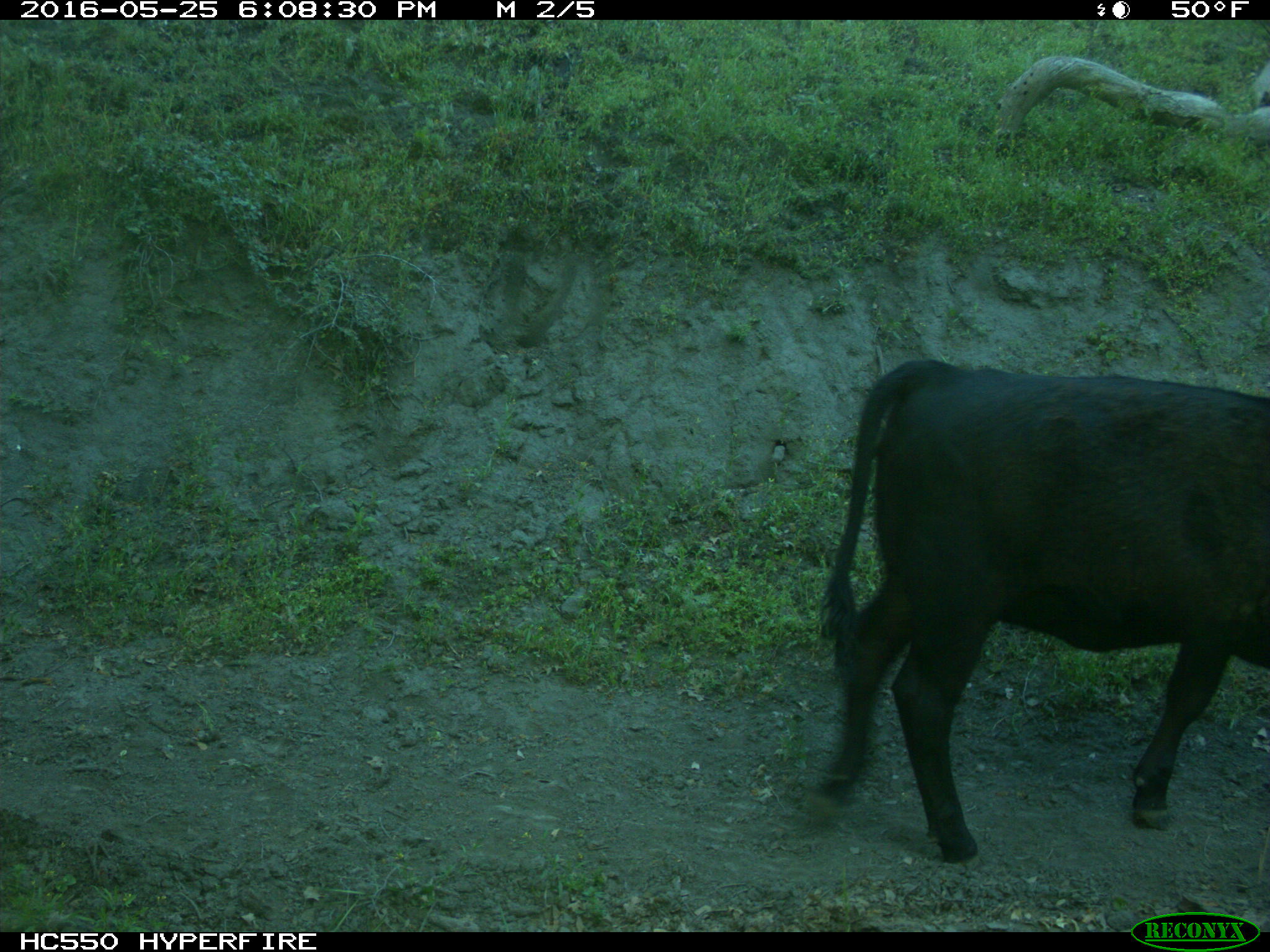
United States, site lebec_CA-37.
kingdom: Animalia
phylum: Chordata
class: Mammalia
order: Artiodactyla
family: Bovidae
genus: Bos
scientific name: Bos taurus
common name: domestic cow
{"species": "Bos taurus (domestic cow)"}